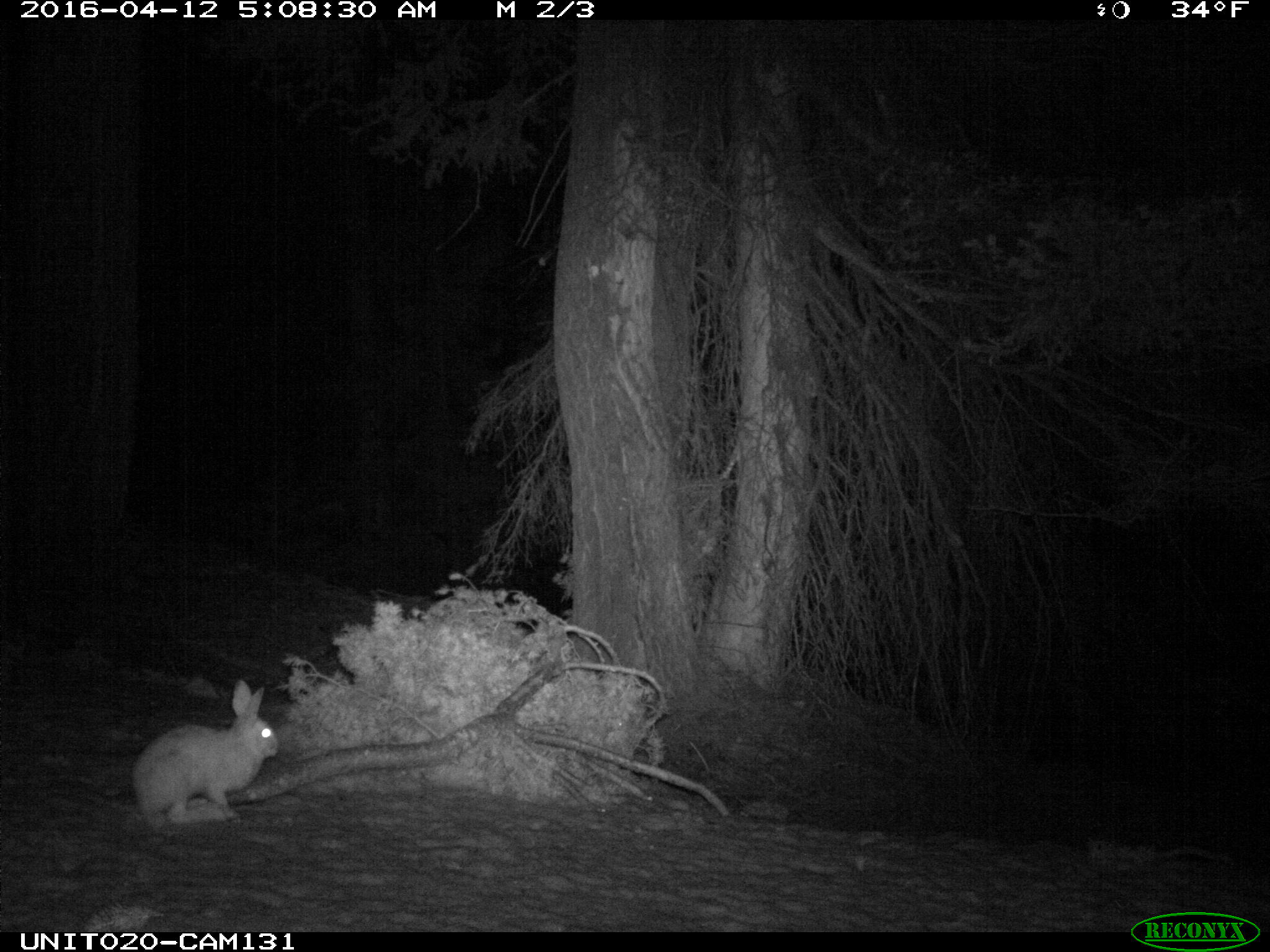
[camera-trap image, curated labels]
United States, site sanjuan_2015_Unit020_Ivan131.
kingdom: Animalia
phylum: Chordata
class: Mammalia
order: Lagomorpha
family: Leporidae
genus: Lepus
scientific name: Lepus americanus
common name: snowshoe hare